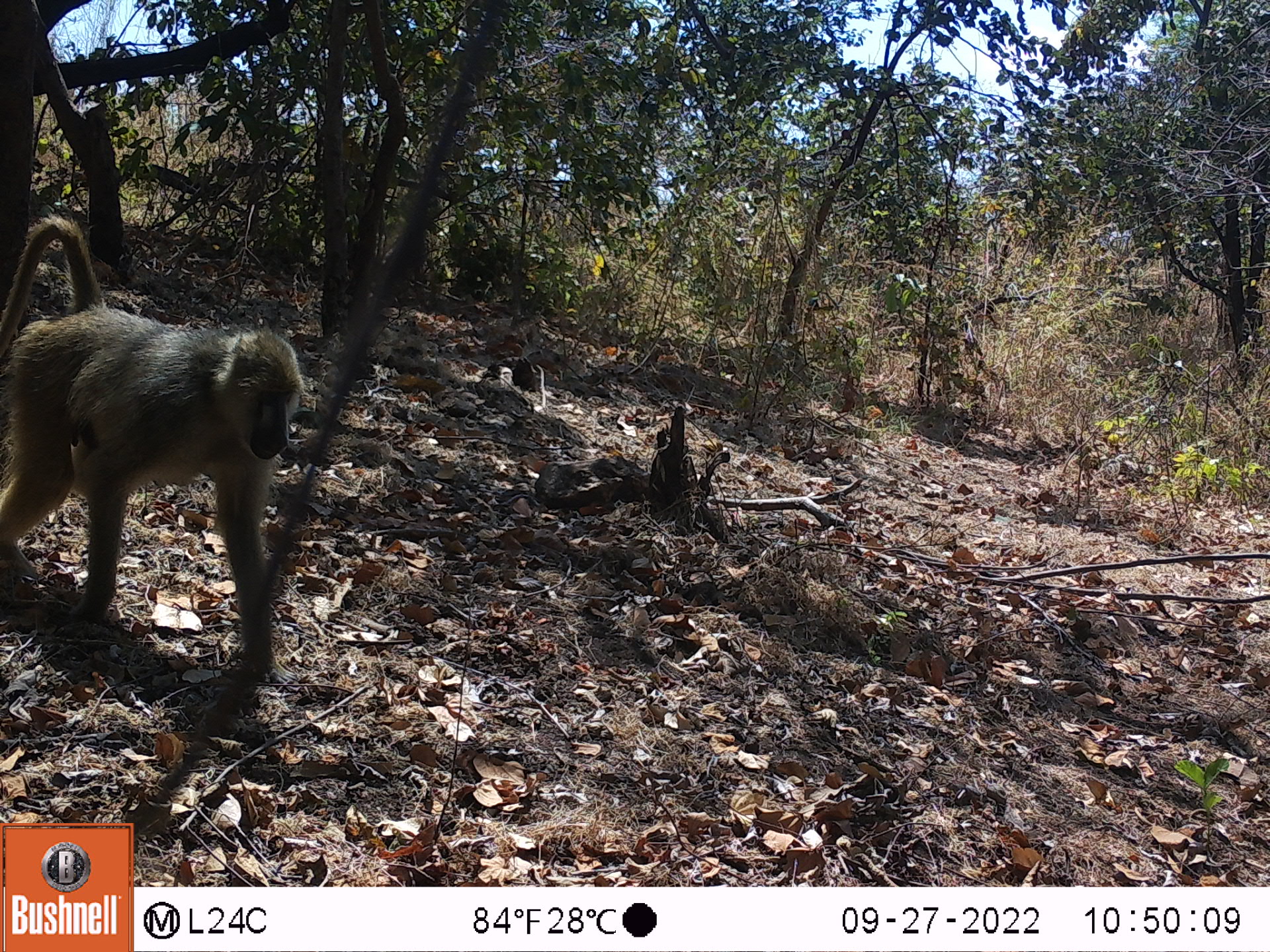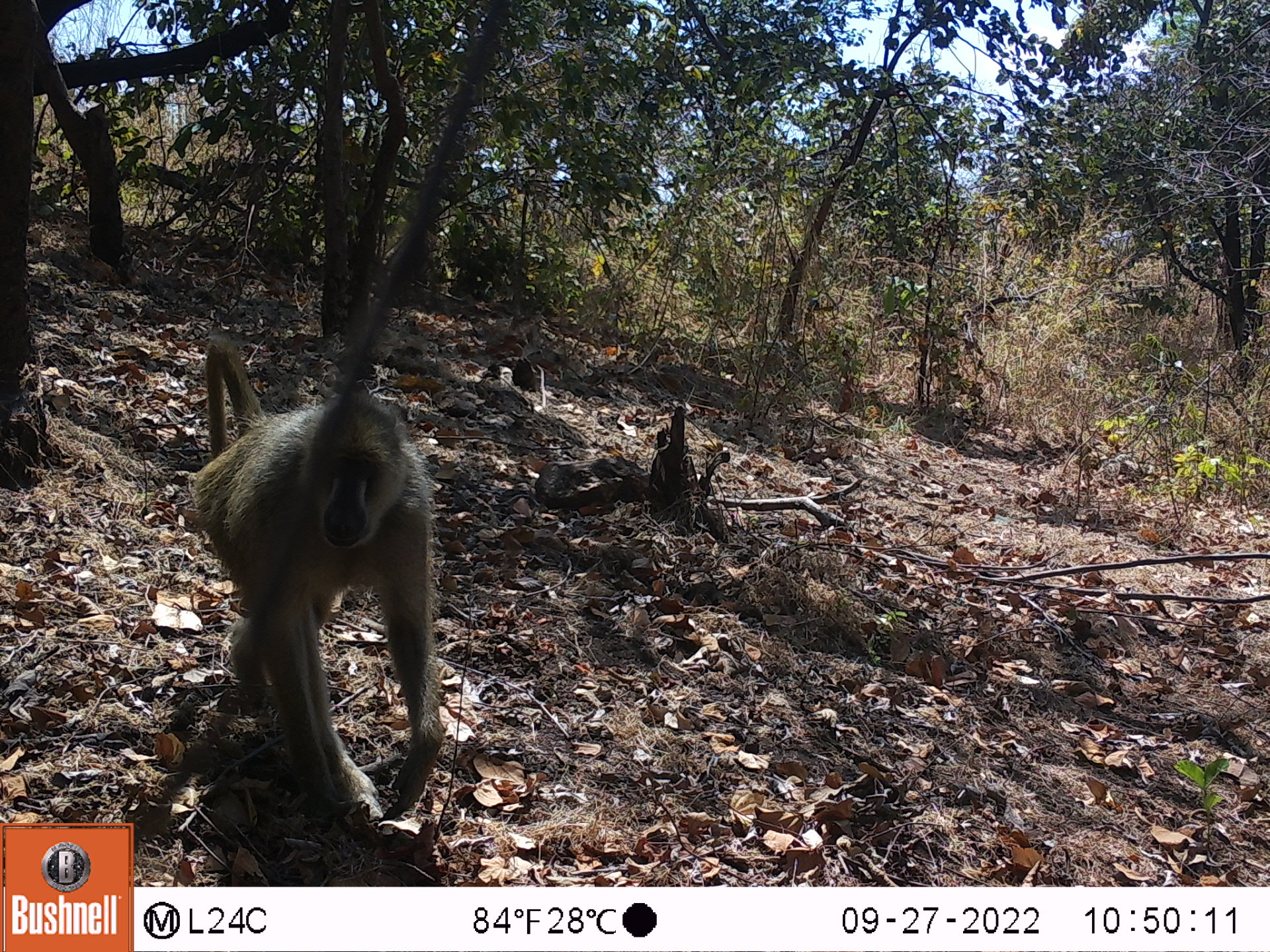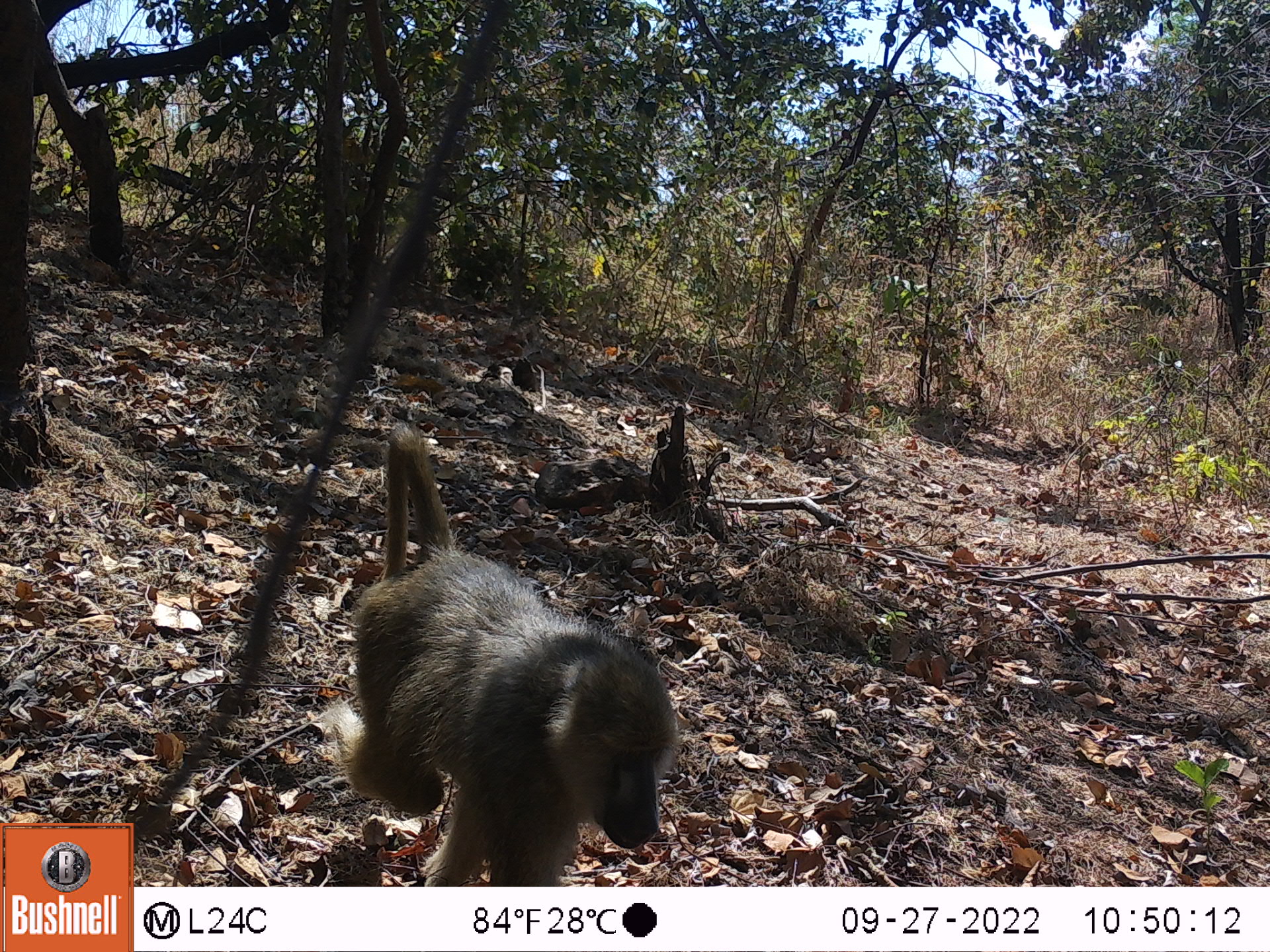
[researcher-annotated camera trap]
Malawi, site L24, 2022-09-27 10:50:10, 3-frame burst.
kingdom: Animalia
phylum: Chordata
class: Mammalia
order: Primates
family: Cercopithecidae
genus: Papio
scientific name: Papio cynocephalus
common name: yellow baboon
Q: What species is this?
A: Yellow baboon (Papio cynocephalus).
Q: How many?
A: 1.